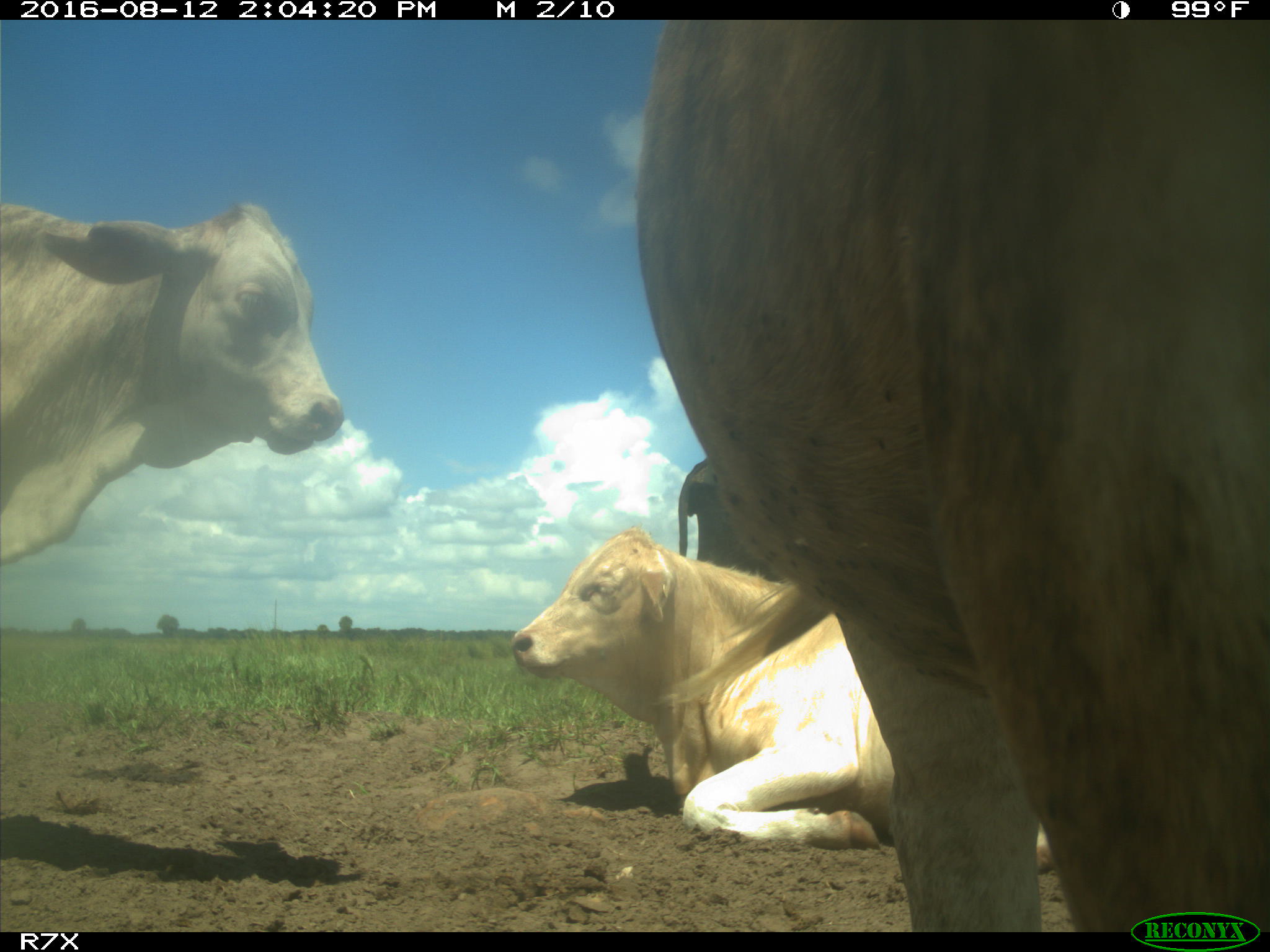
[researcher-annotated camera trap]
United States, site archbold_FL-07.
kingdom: Animalia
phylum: Chordata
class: Mammalia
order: Artiodactyla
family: Bovidae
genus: Bos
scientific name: Bos taurus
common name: domestic cow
Bos taurus (domestic cow).